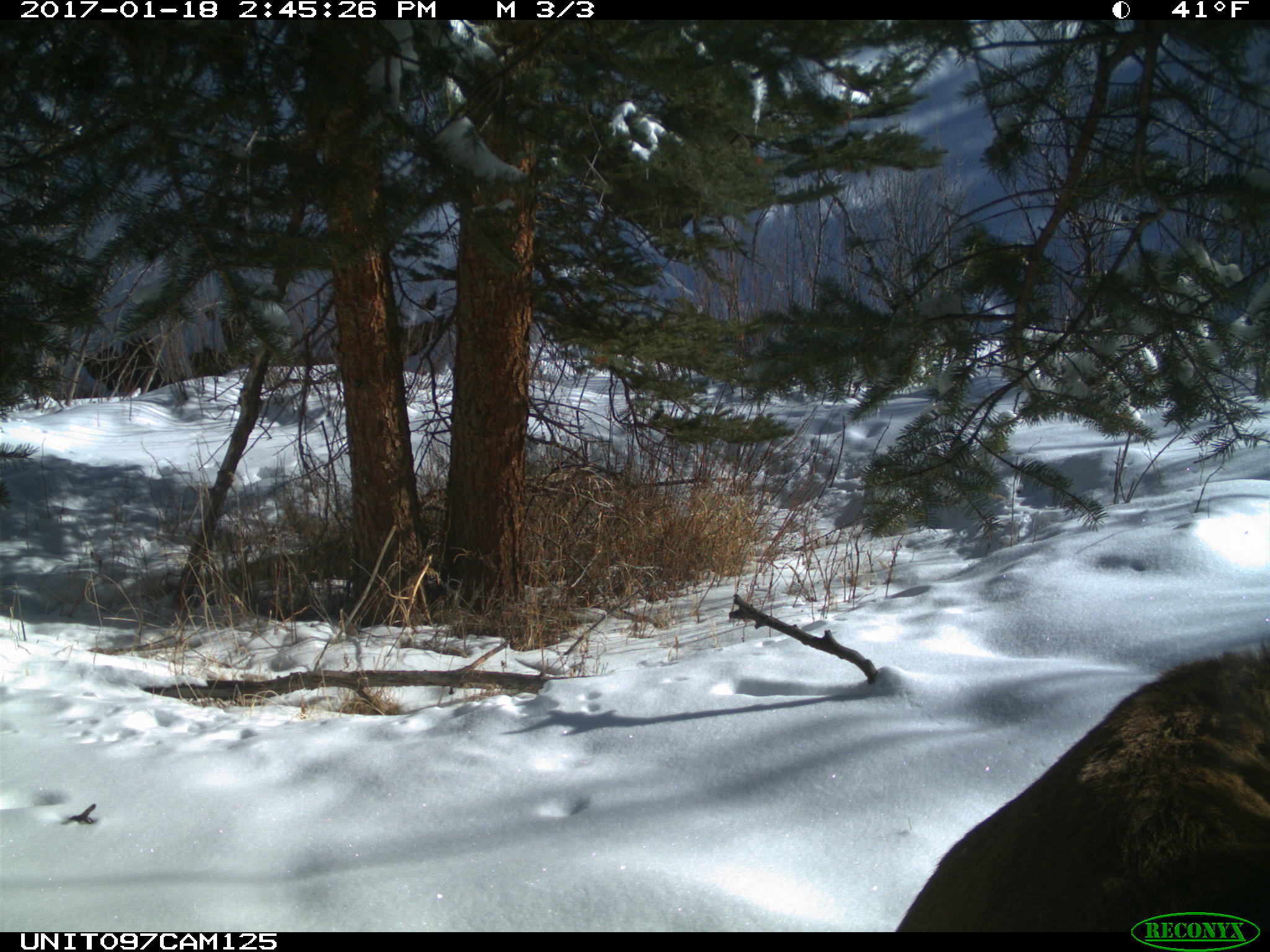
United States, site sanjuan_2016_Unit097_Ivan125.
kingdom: Animalia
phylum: Chordata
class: Mammalia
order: Artiodactyla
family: Cervidae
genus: Cervus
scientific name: Cervus elaphus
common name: red deer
Cervus elaphus (red deer).